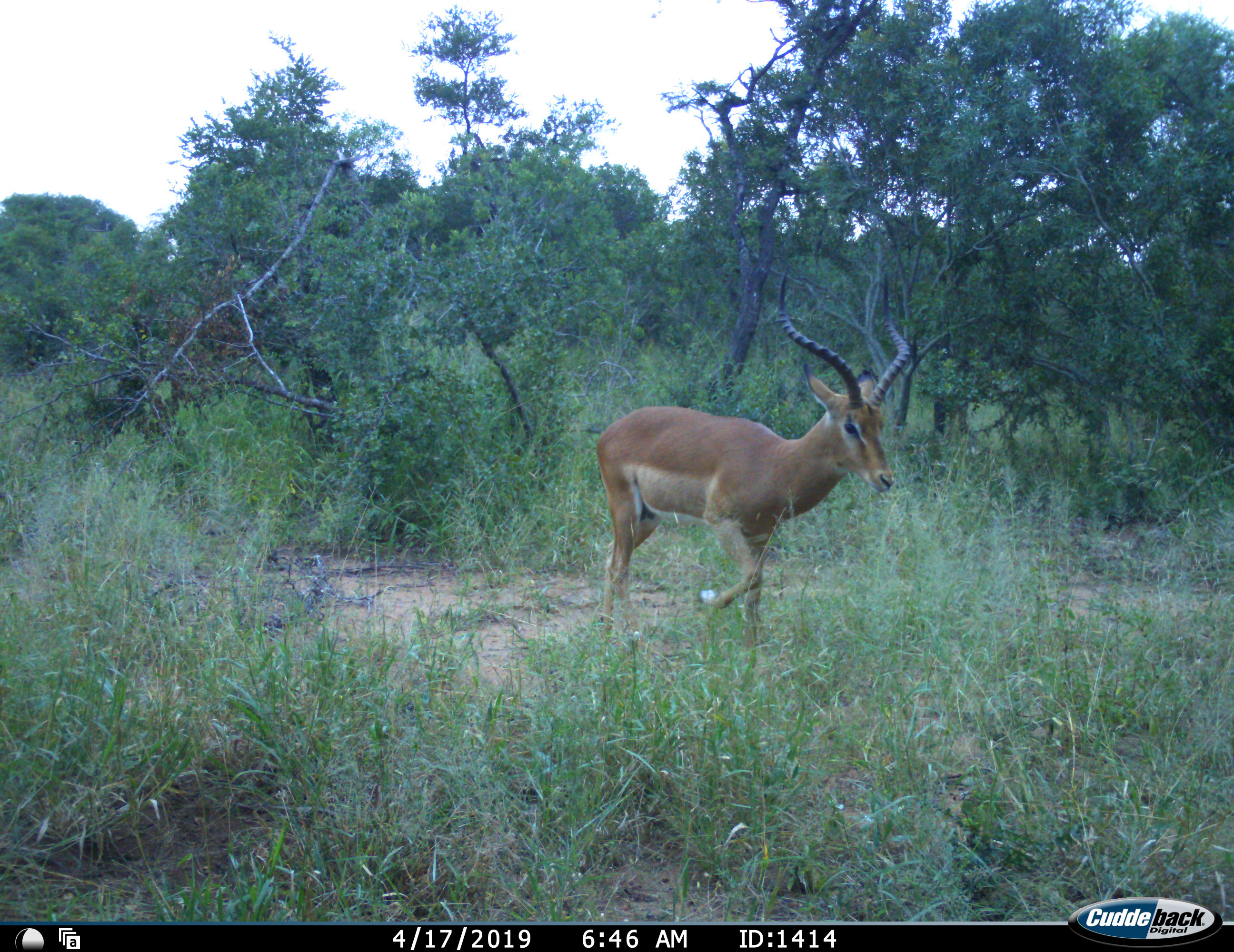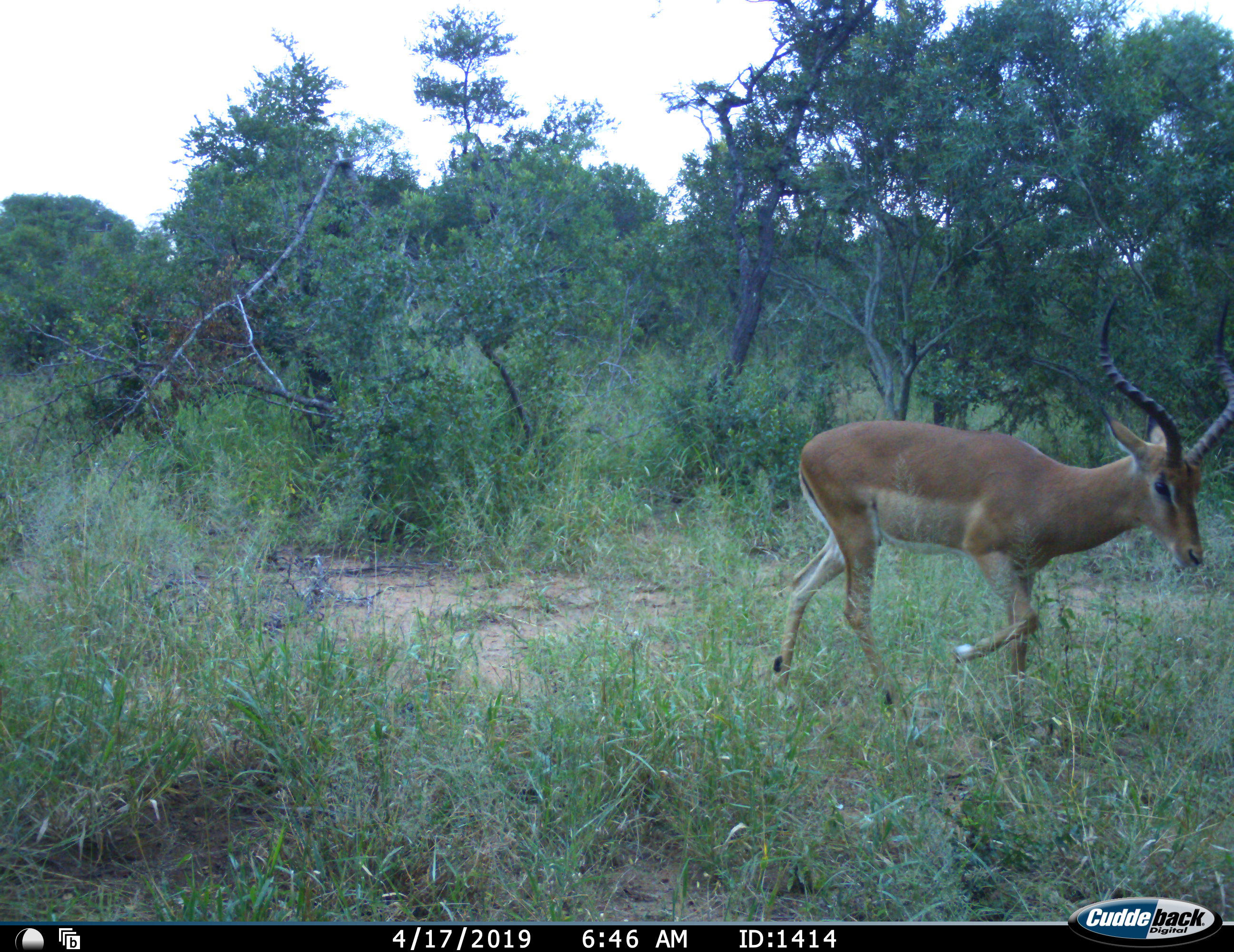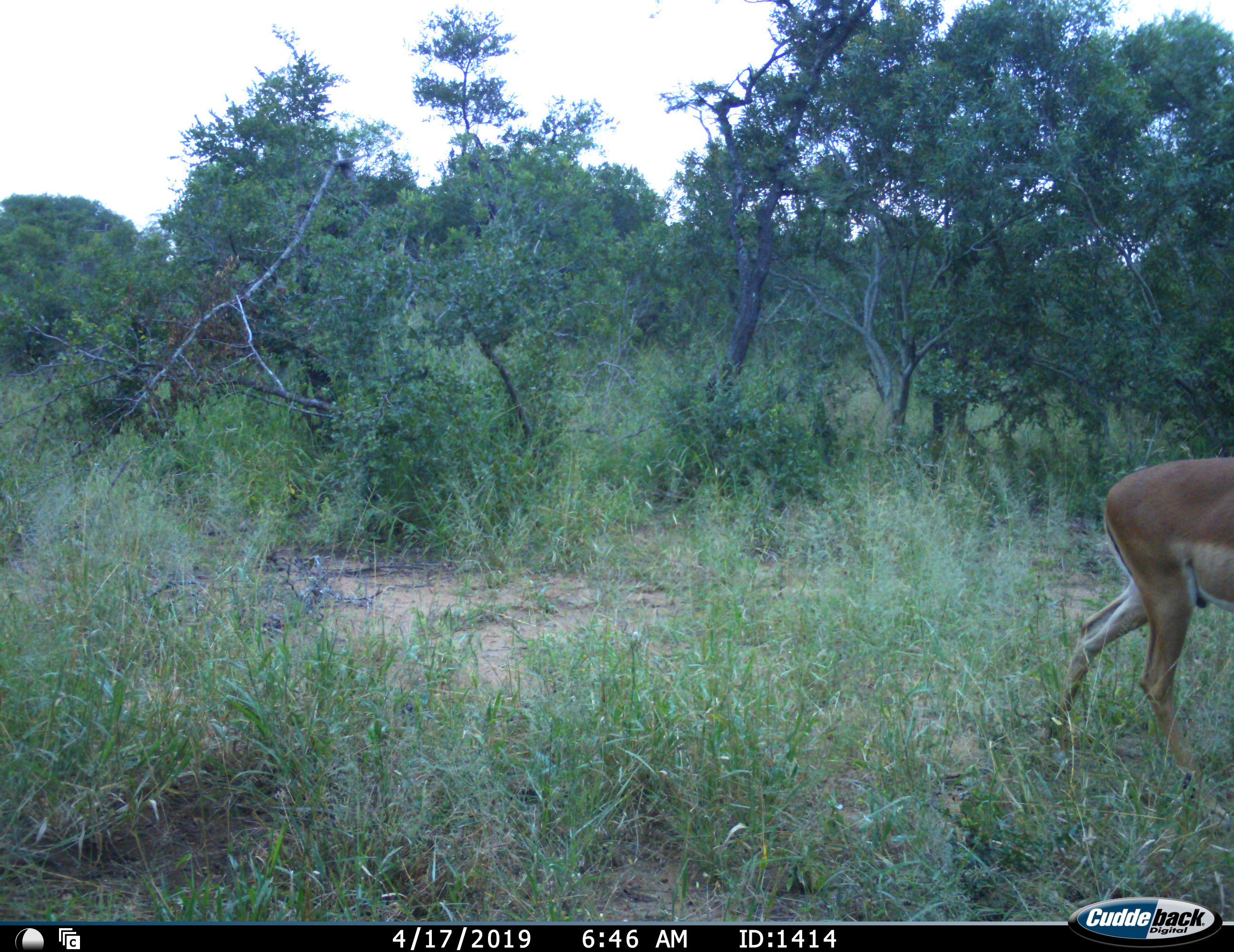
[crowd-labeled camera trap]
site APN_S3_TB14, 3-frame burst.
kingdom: Animalia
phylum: Chordata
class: Mammalia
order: Artiodactyla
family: Bovidae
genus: Aepyceros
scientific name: Aepyceros melampus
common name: impala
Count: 1.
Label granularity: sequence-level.